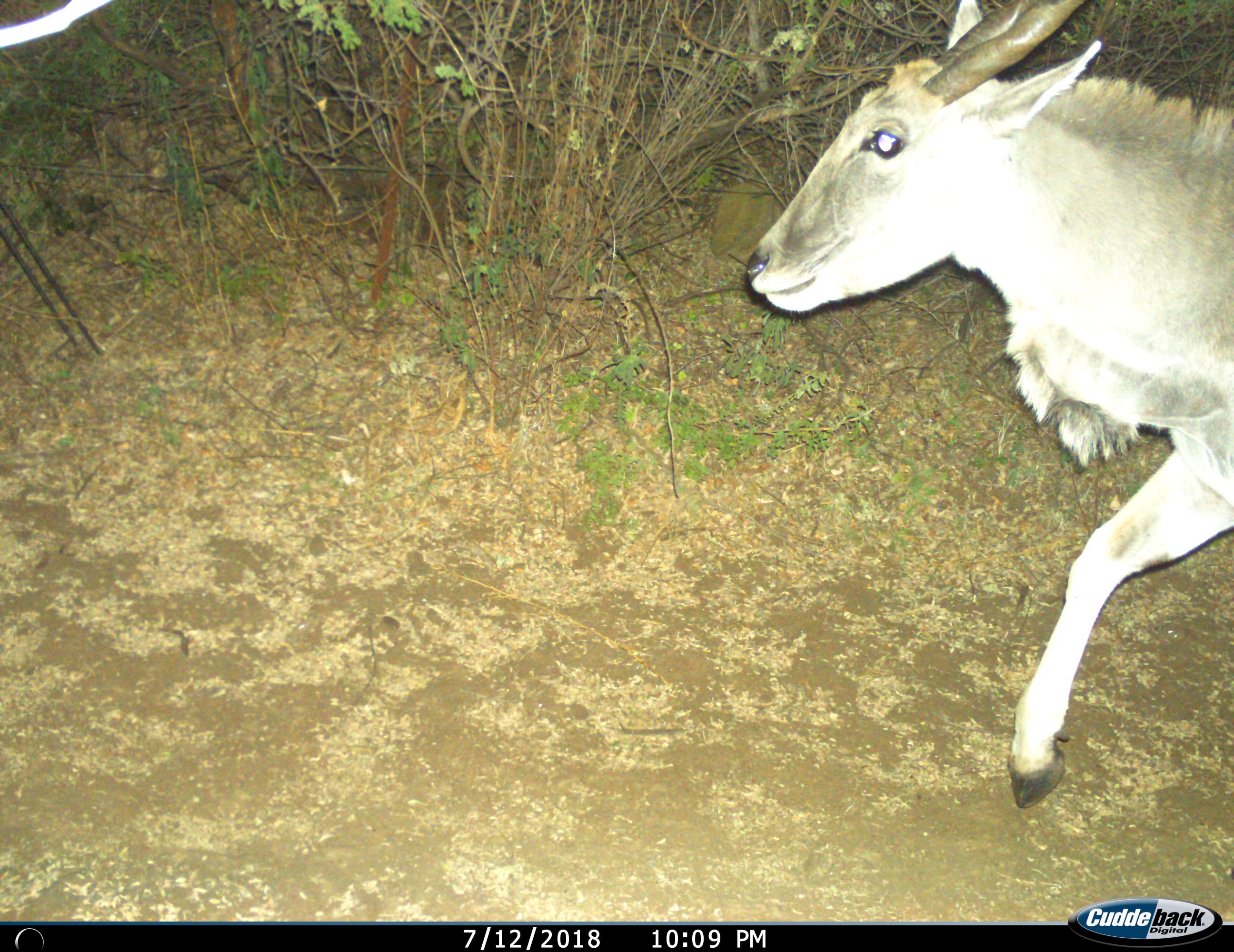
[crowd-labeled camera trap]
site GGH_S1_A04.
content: unidentified animal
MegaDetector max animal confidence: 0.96